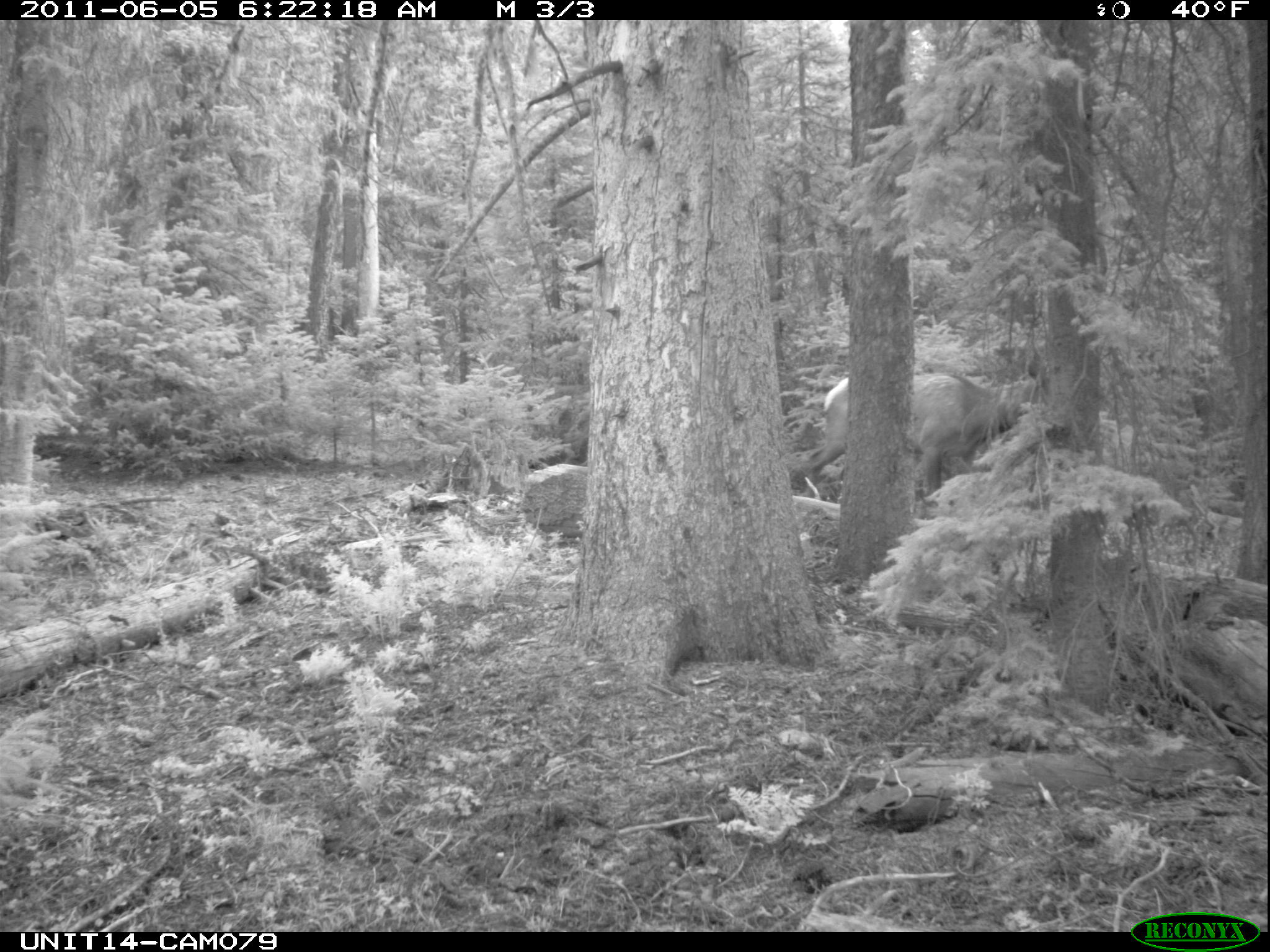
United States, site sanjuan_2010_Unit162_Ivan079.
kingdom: Animalia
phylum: Chordata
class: Mammalia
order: Artiodactyla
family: Cervidae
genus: Cervus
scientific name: Cervus elaphus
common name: red deer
Cervus elaphus (red deer).